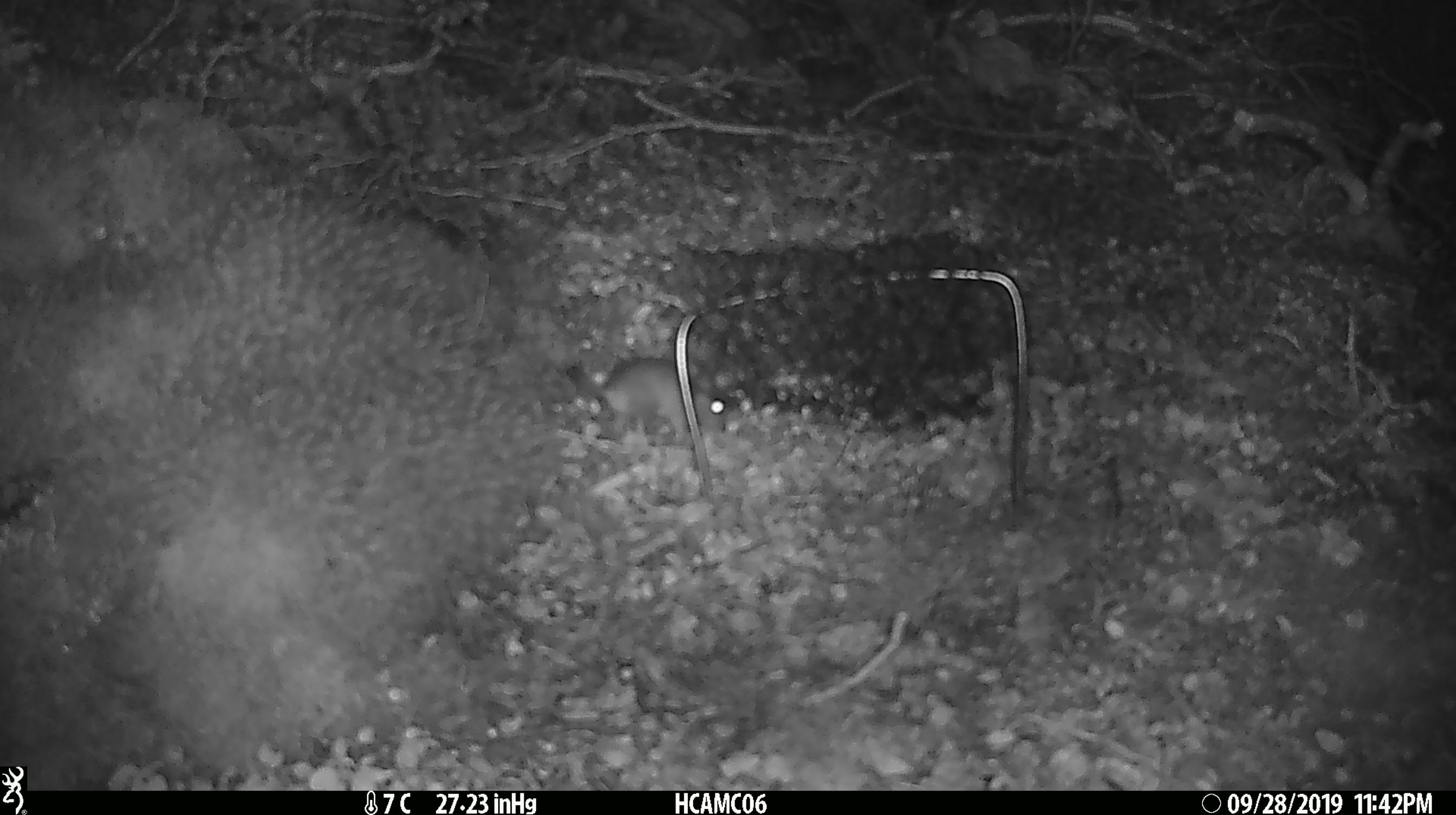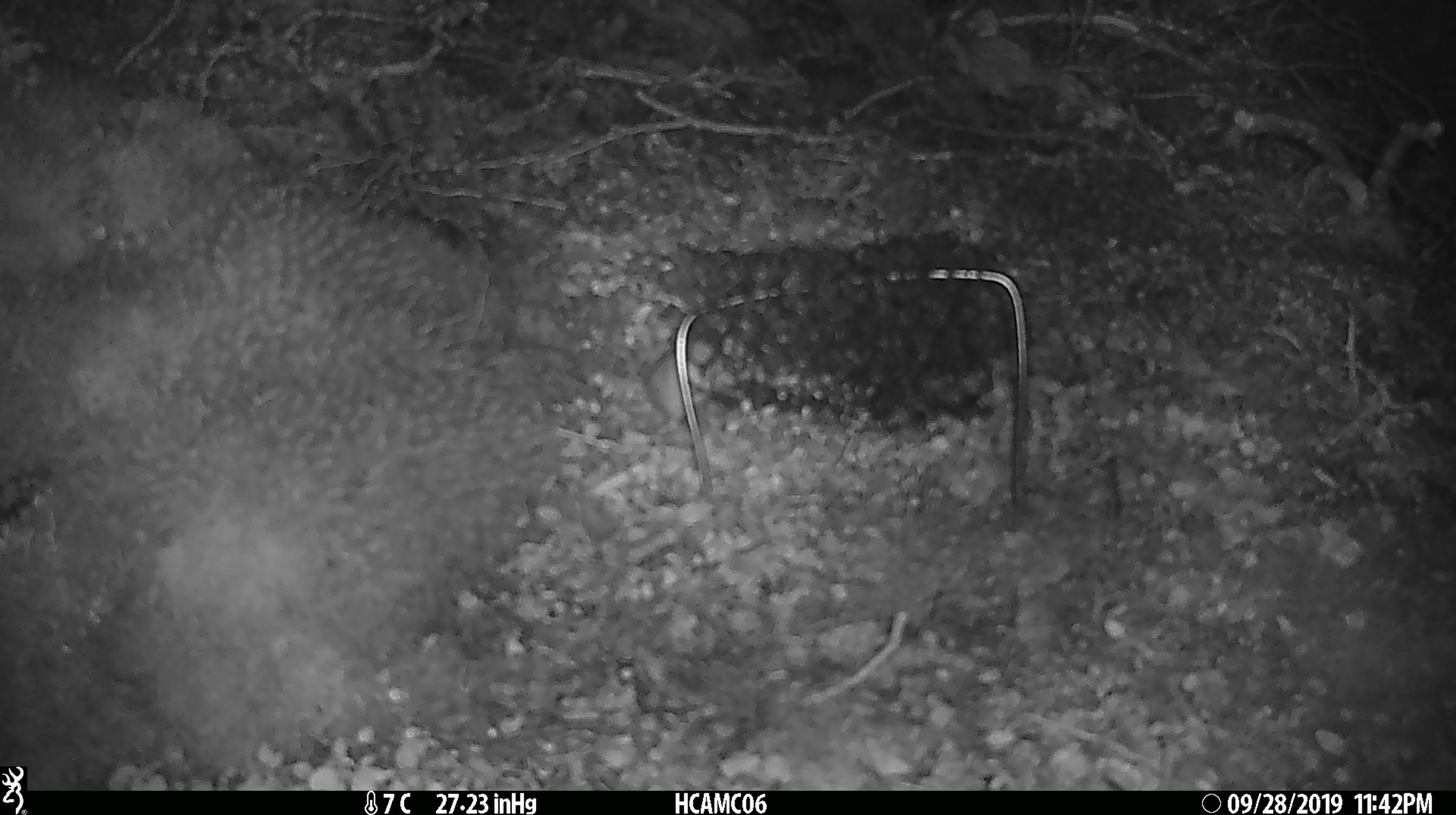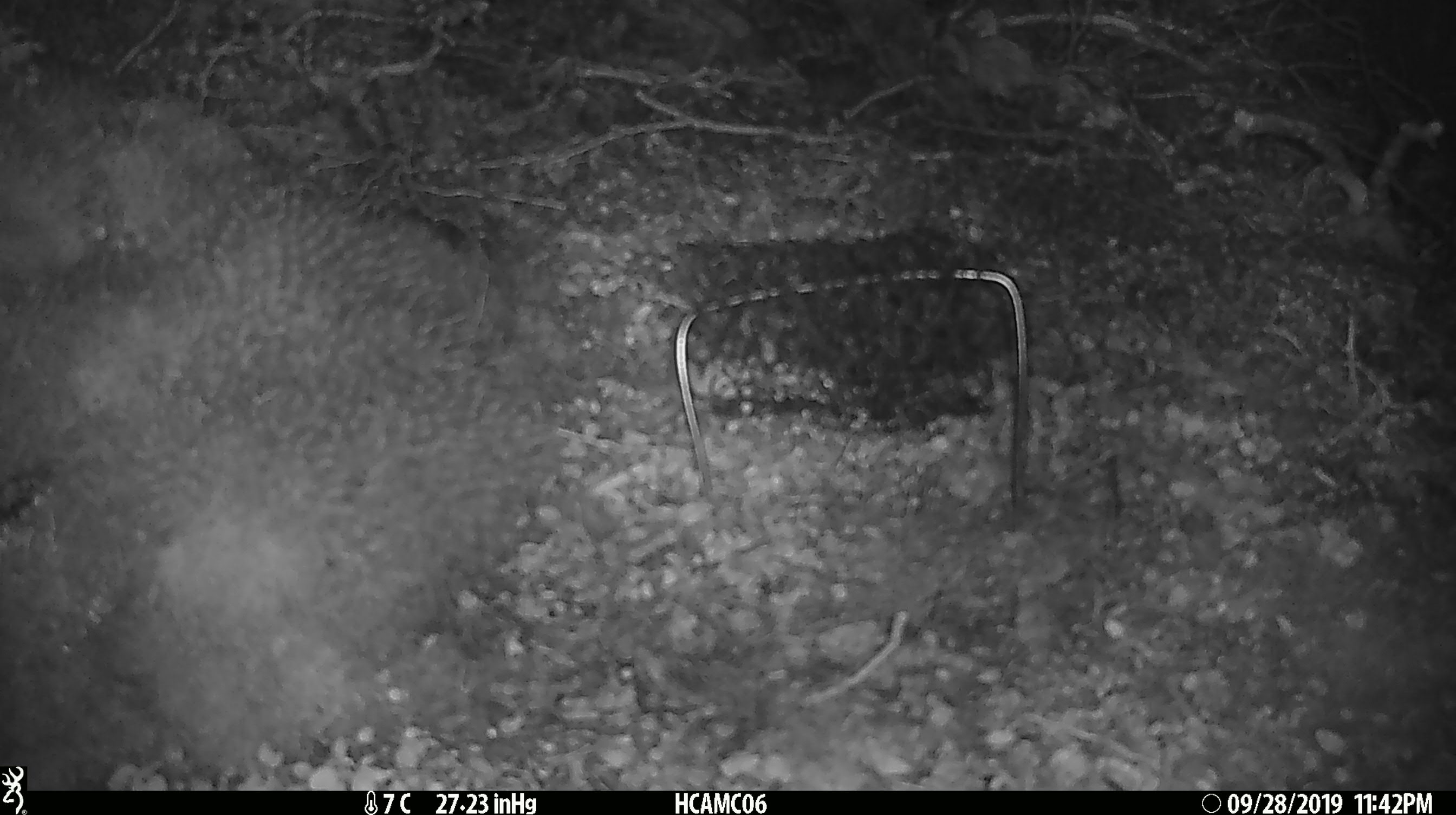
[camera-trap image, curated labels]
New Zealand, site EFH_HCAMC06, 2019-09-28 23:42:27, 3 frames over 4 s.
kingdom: Animalia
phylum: Chordata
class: Mammalia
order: Rodentia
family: Muridae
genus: Mus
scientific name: Mus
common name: mouse